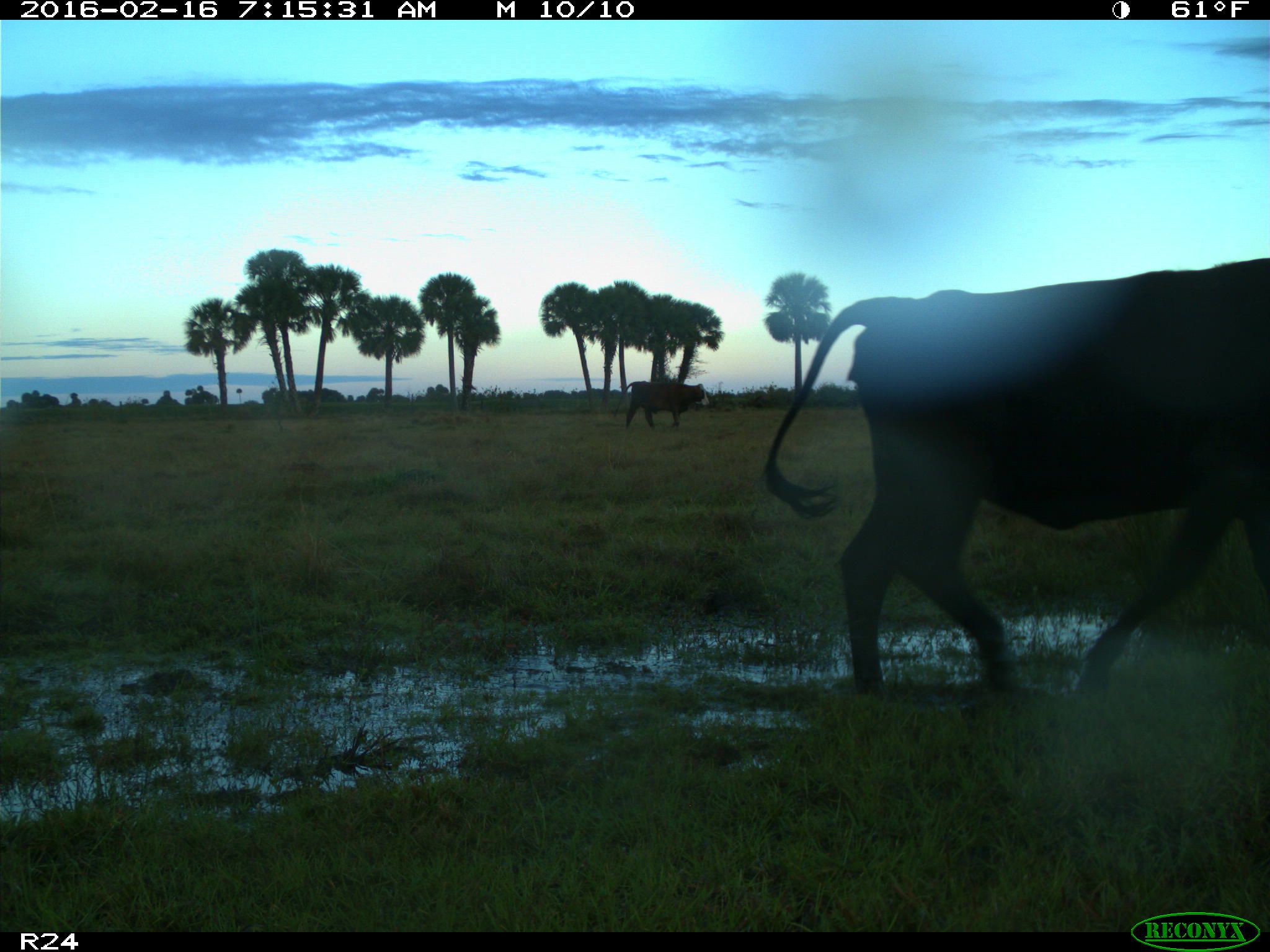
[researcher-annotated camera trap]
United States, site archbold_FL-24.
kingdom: Animalia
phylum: Chordata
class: Mammalia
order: Artiodactyla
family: Bovidae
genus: Bos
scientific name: Bos taurus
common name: domestic cow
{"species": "Bos taurus (domestic cow)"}